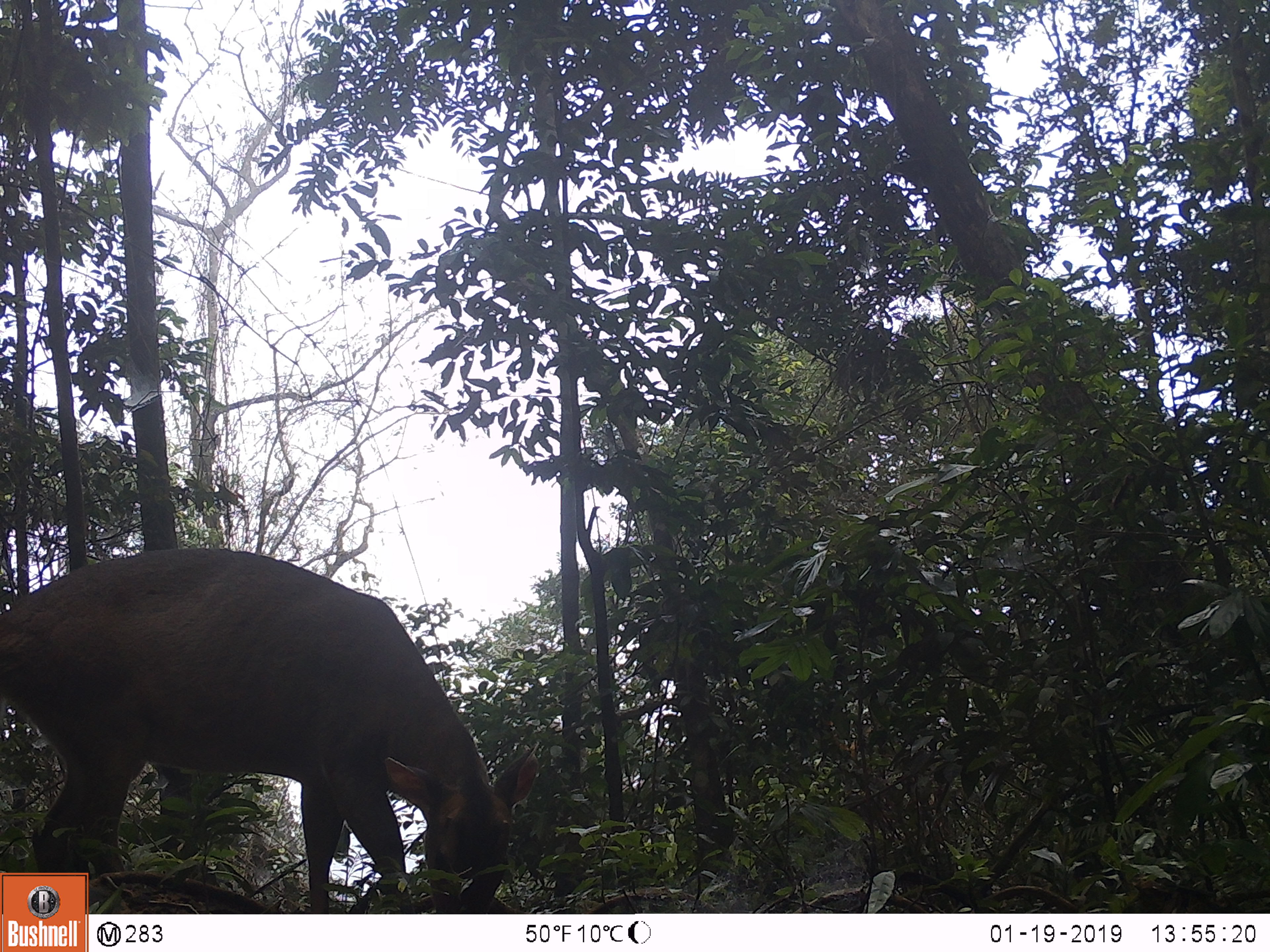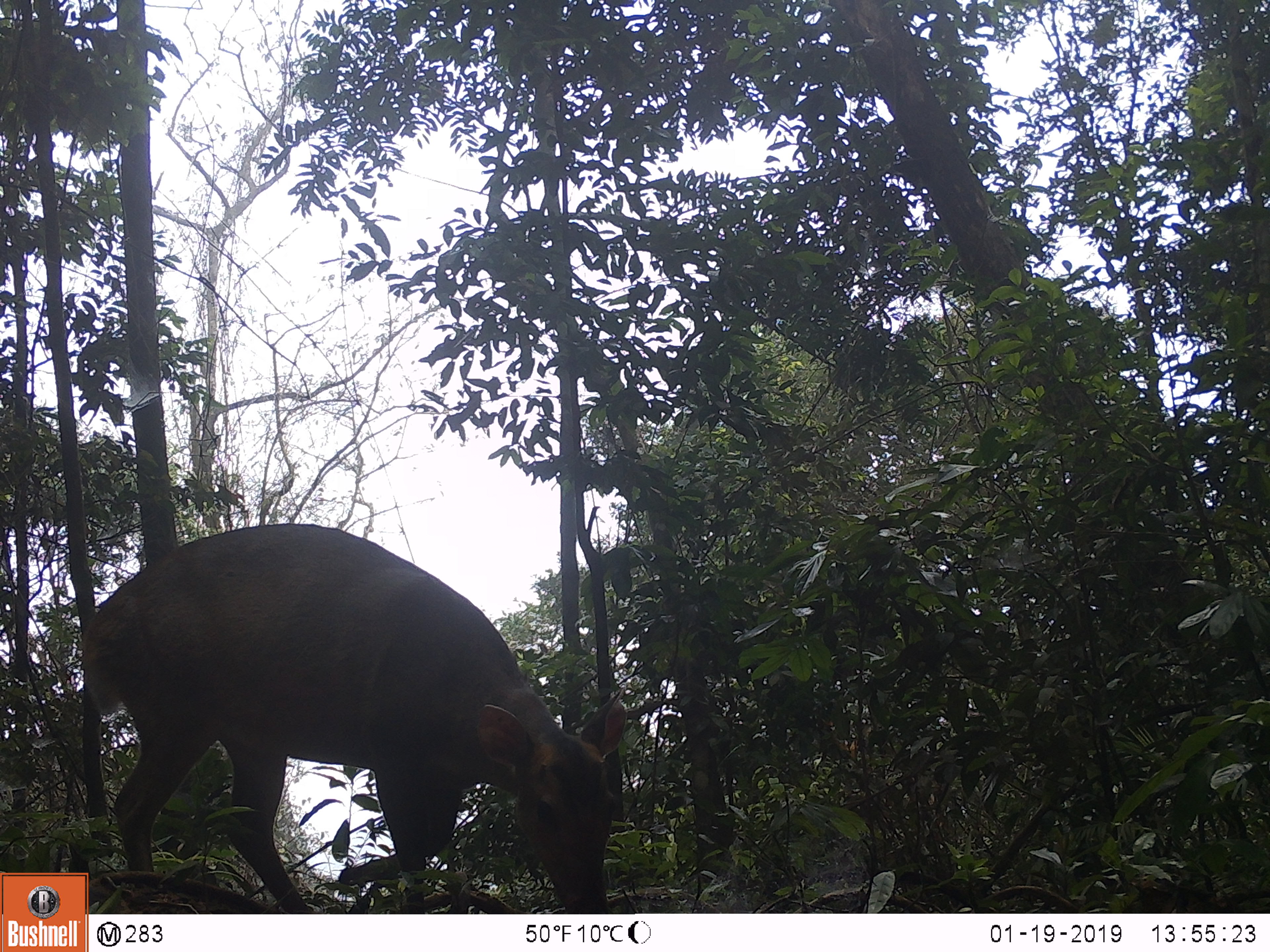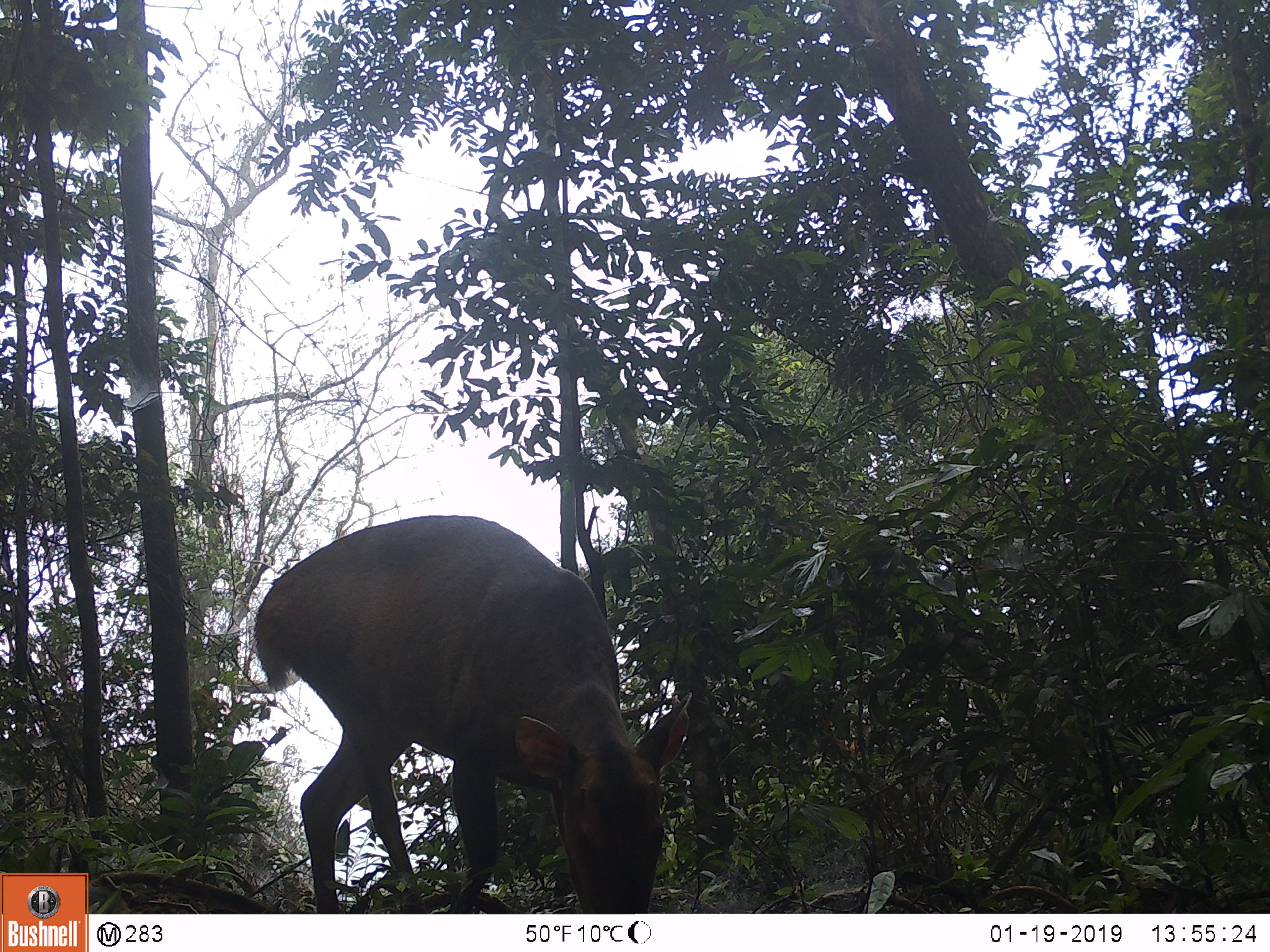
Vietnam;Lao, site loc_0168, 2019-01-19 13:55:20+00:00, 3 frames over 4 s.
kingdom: Animalia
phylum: Chordata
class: Mammalia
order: Artiodactyla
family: Cervidae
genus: Muntiacus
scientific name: Muntiacus vuquangensis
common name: large-antlered muntjac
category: large antlered muntjac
Large antlered muntjac (large-antlered muntjac) (Muntiacus vuquangensis). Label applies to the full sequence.